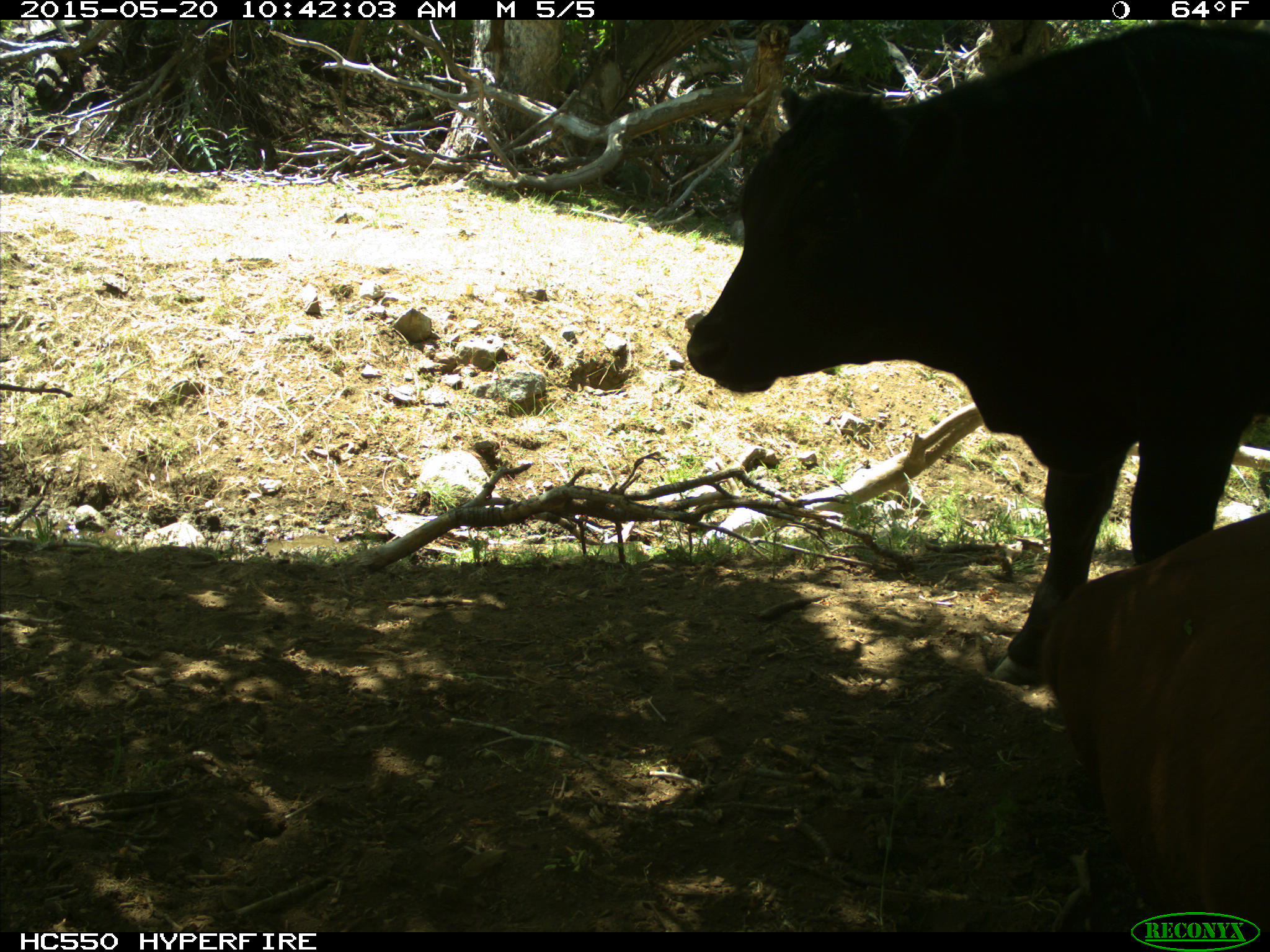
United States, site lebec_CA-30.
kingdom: Animalia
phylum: Chordata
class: Mammalia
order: Artiodactyla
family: Bovidae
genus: Bos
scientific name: Bos taurus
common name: domestic cow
Bos taurus (domestic cow).